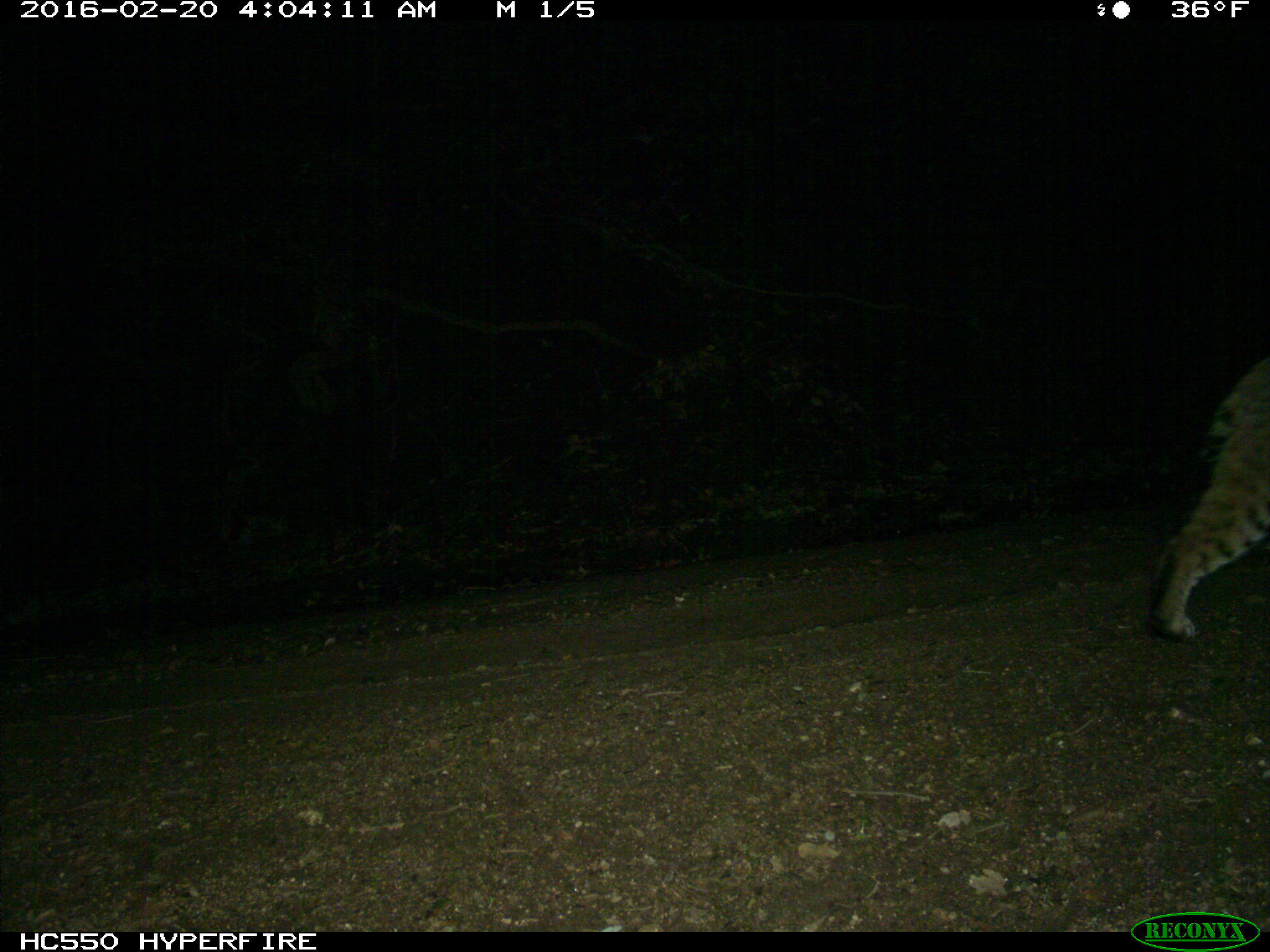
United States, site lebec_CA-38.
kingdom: Animalia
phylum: Chordata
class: Mammalia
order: Carnivora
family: Felidae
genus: Lynx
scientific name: Lynx rufus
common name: bobcat